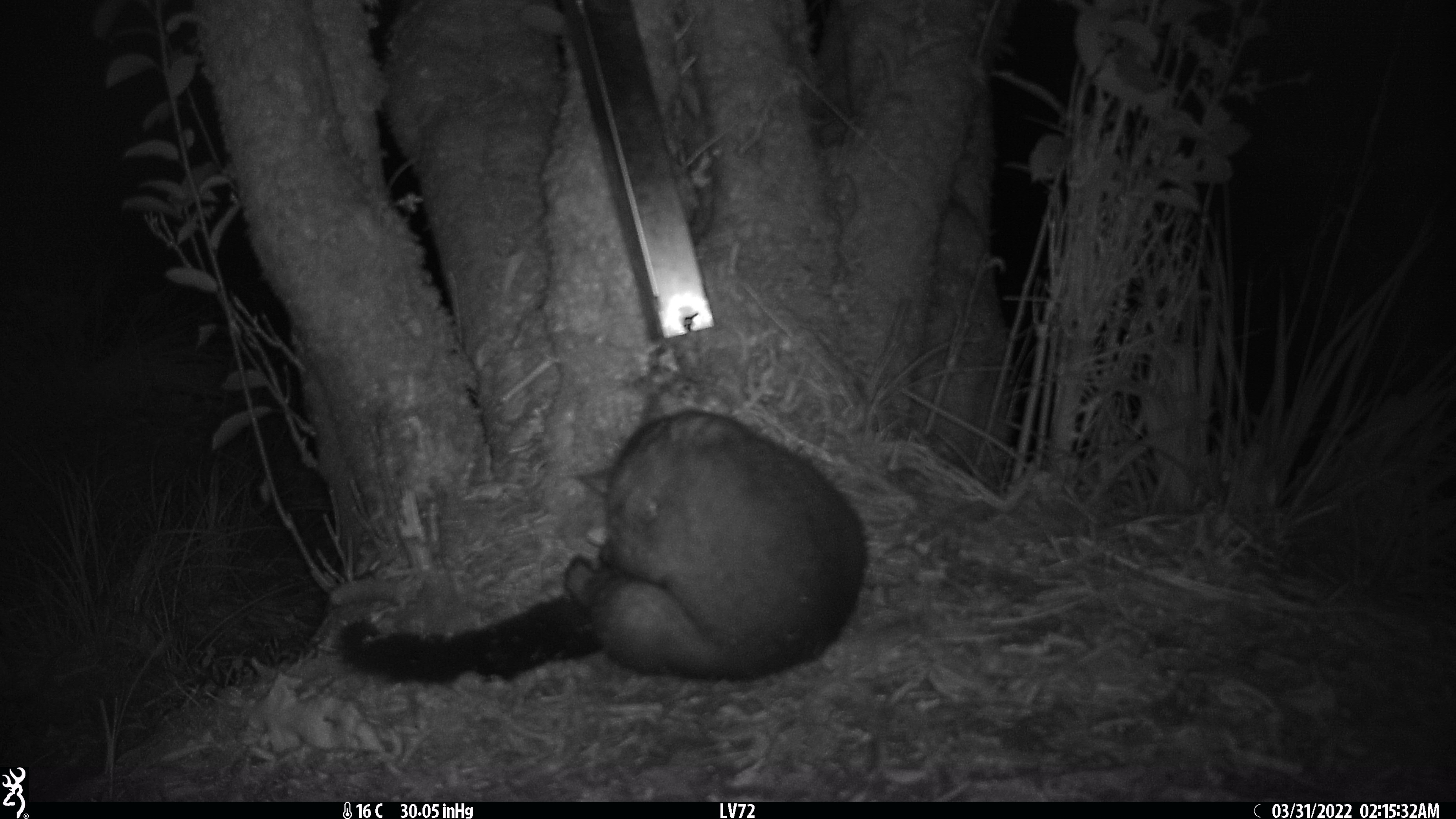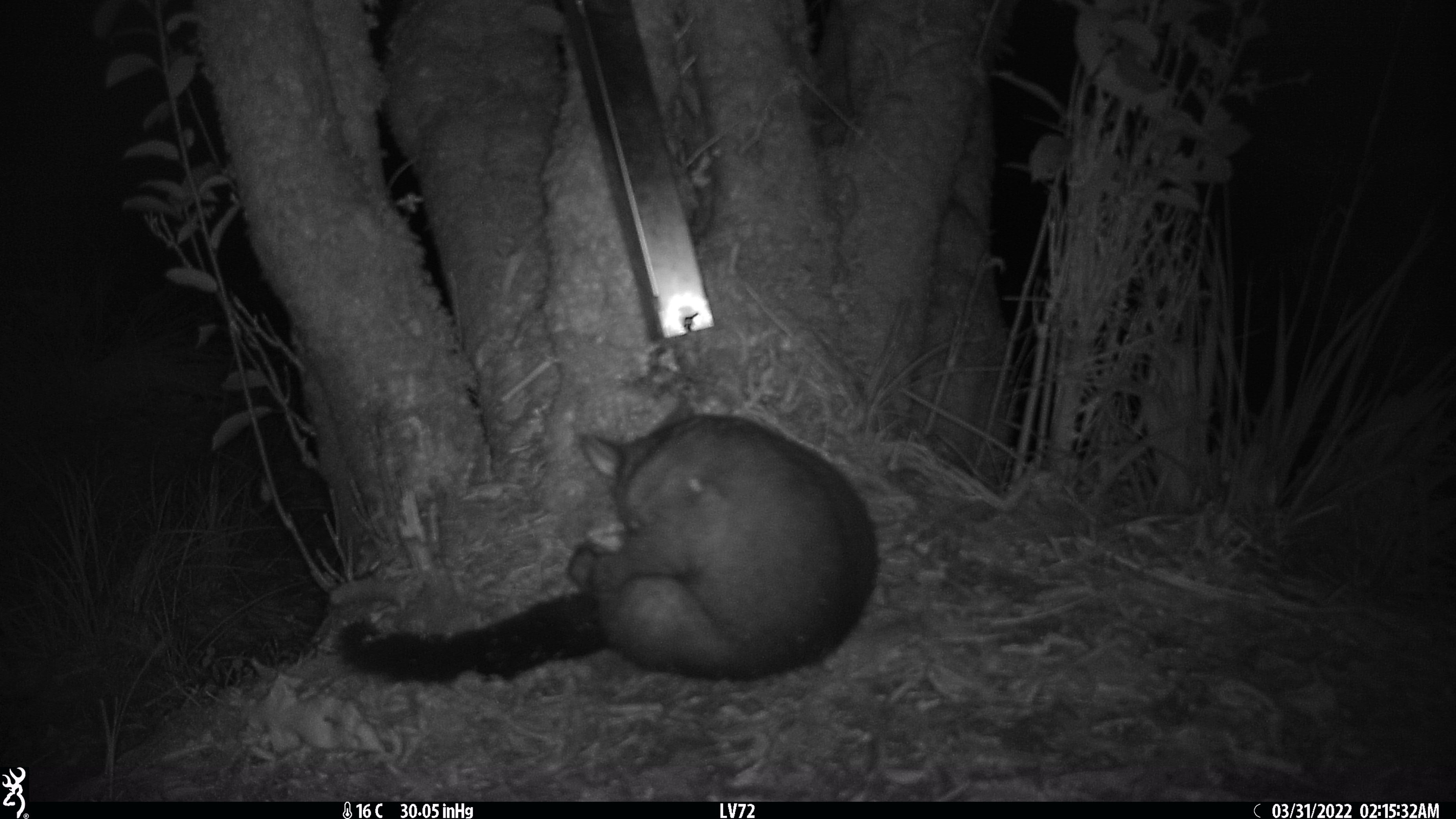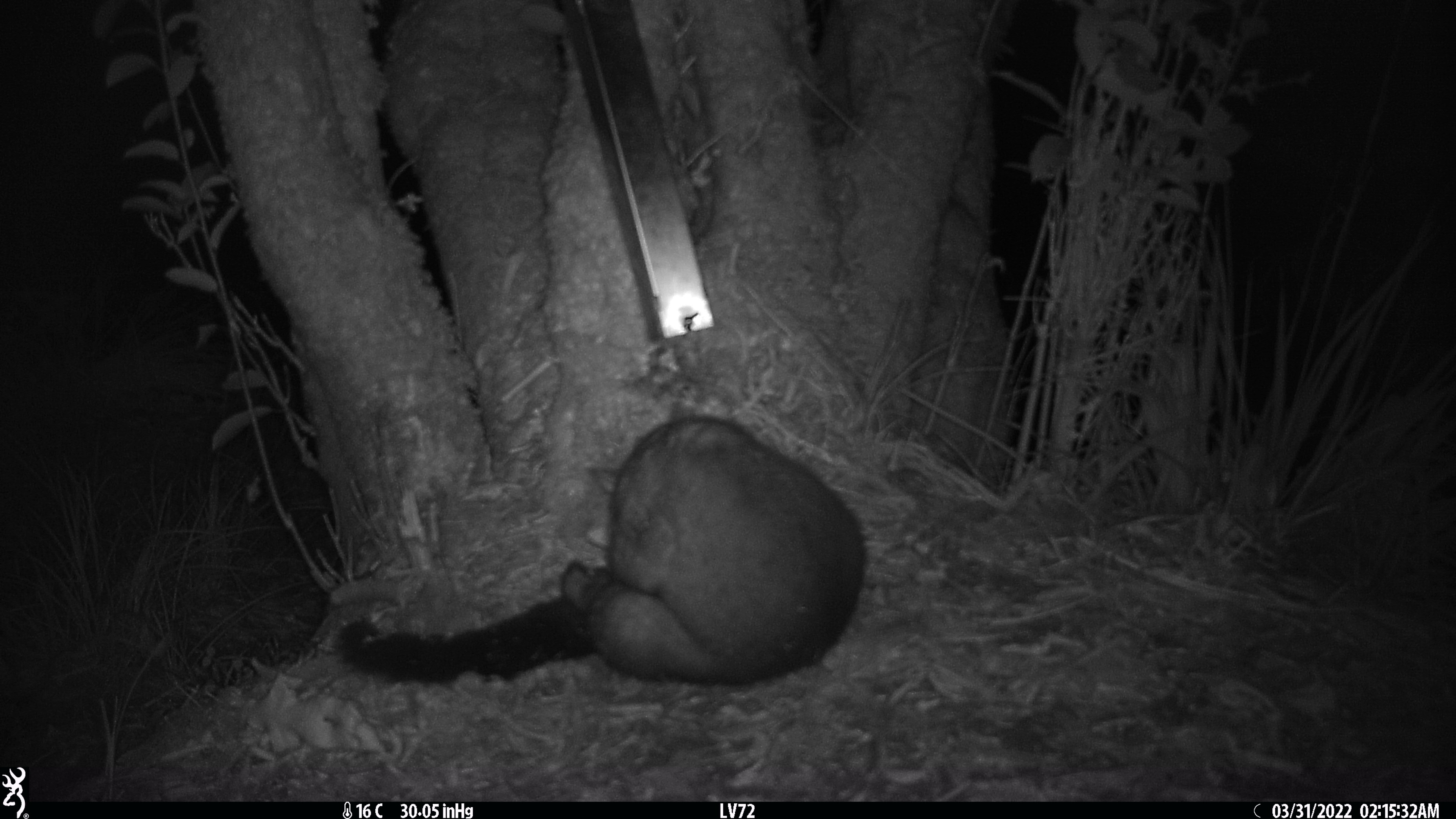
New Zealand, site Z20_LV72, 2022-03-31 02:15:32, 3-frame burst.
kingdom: Animalia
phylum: Chordata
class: Mammalia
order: Diprotodontia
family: Phalangeridae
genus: Trichosurus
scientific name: Trichosurus vulpecula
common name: common brushtail possum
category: possum